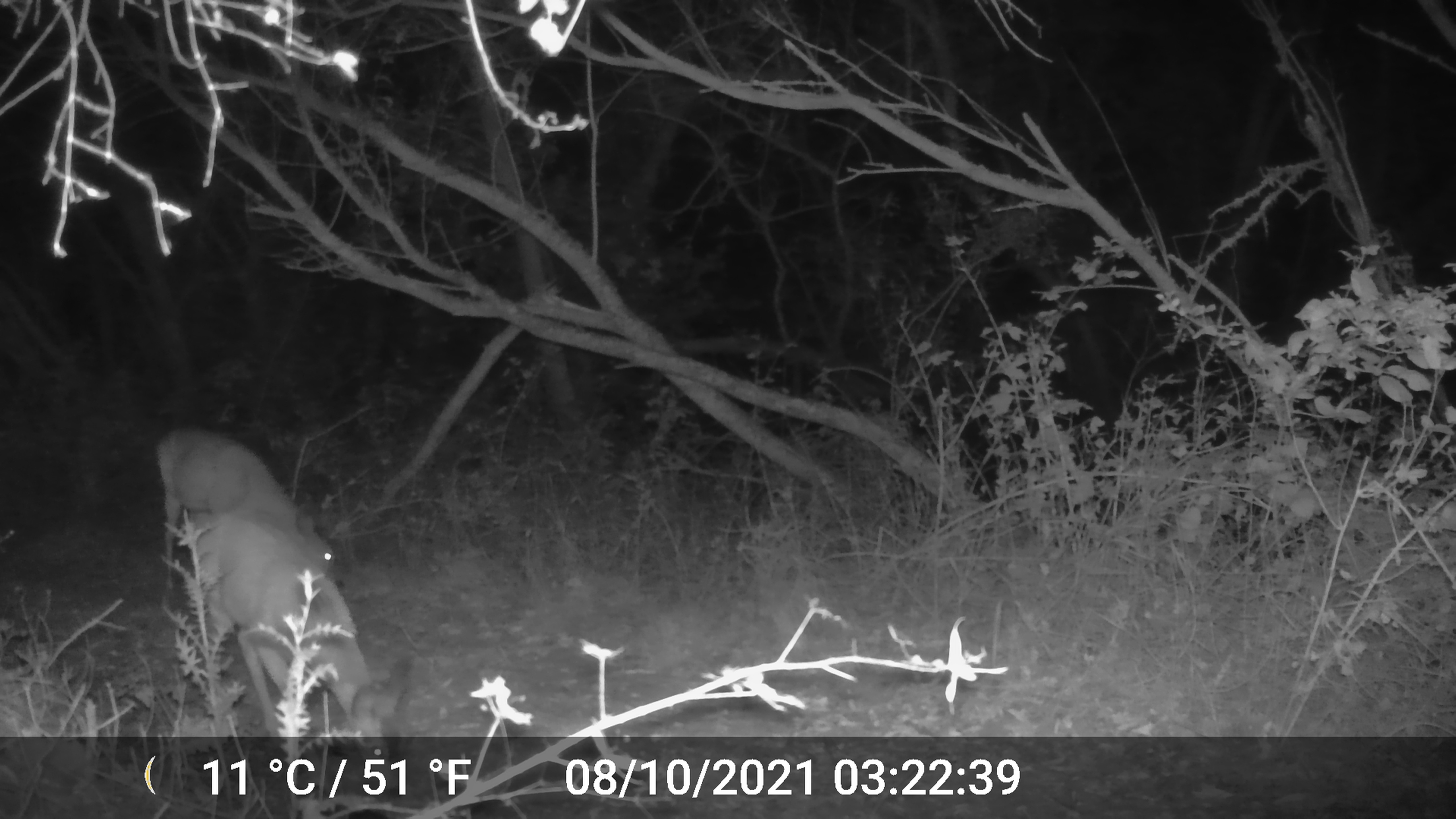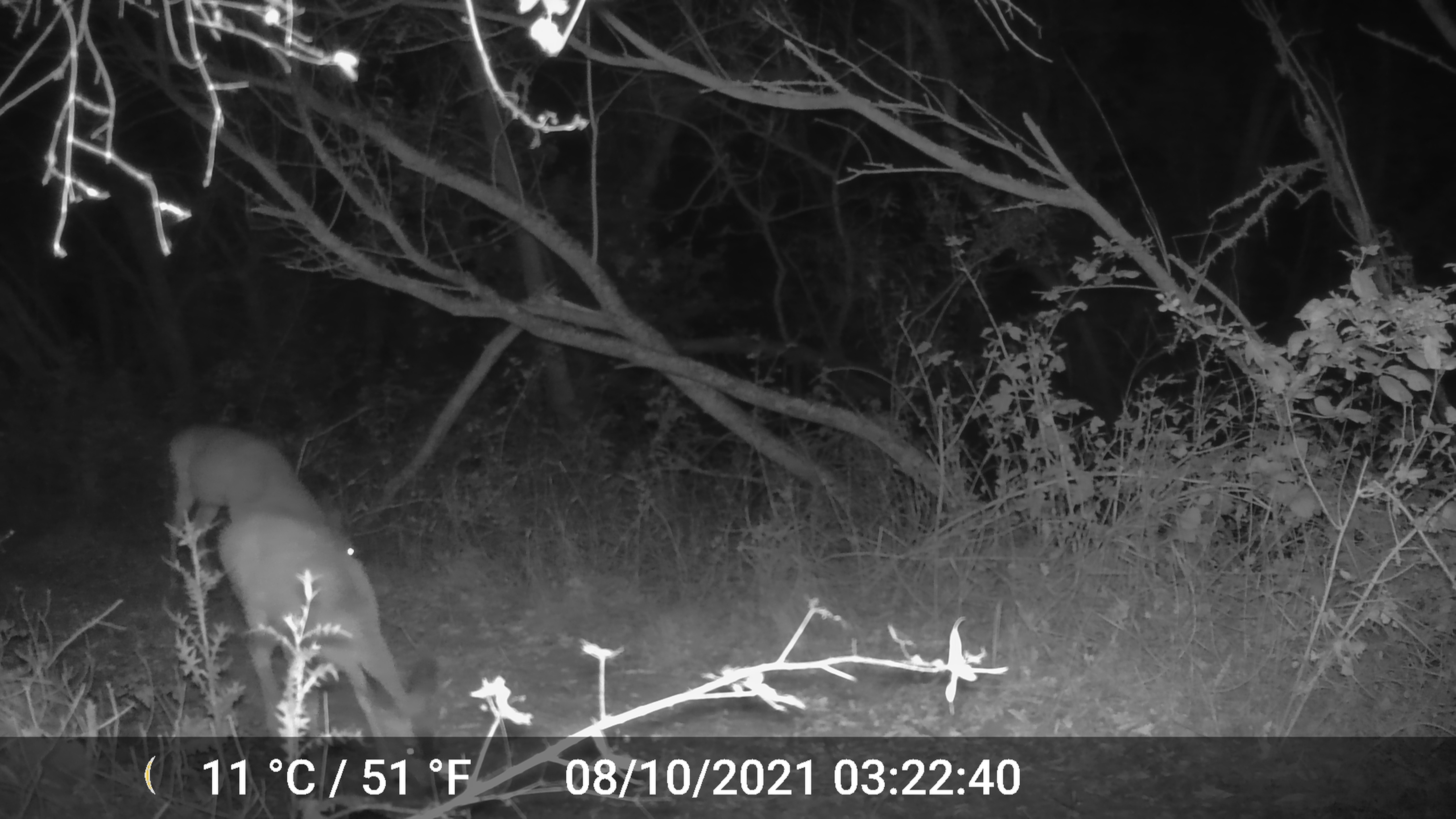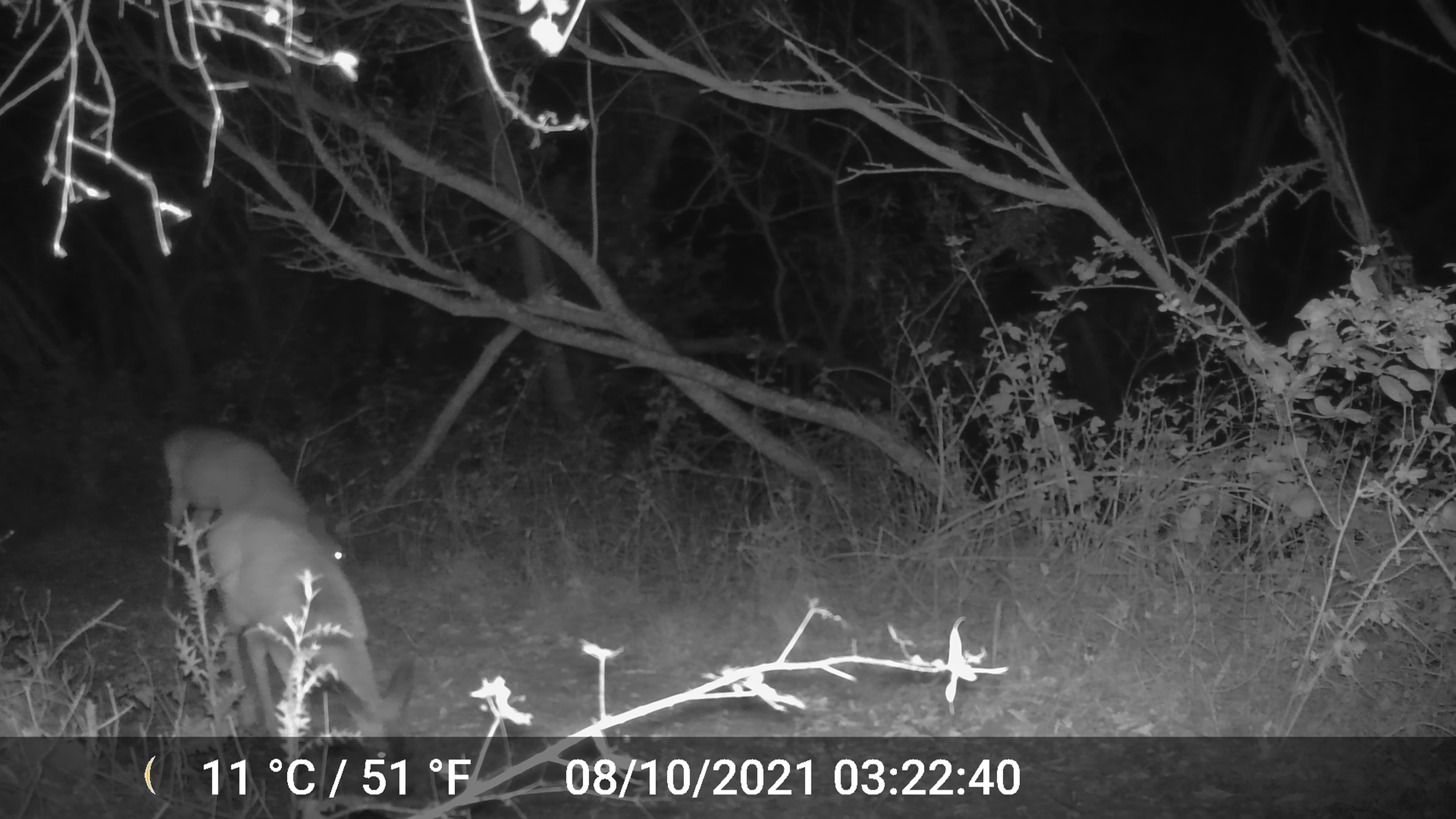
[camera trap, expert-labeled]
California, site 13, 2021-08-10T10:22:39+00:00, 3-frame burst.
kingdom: Animalia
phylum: Chordata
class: Mammalia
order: Artiodactyla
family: Cervidae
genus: Odocoileus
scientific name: Odocoileus hemionus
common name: mule deer